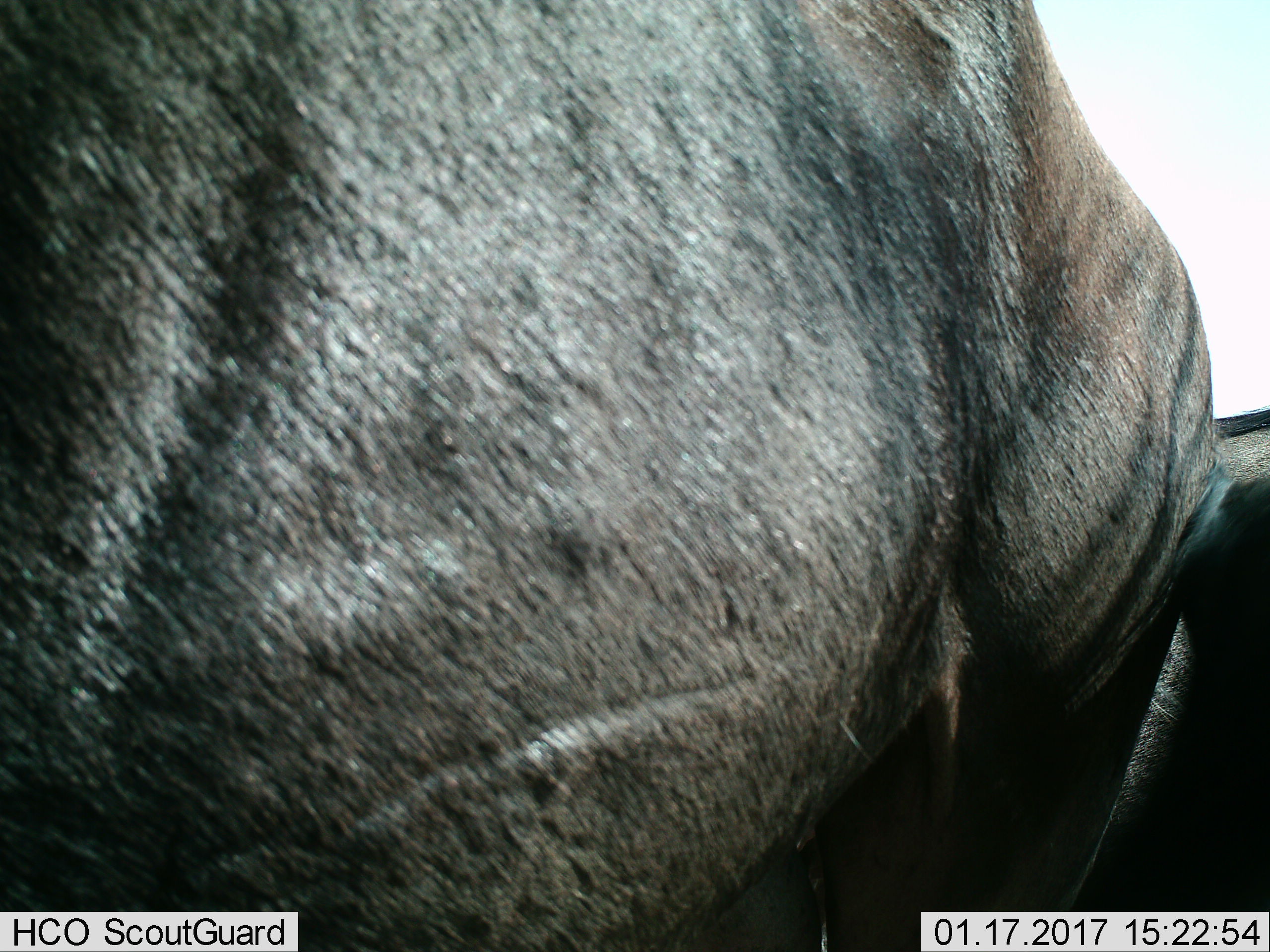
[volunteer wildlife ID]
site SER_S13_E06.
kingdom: Animalia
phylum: Chordata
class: Mammalia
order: Artiodactyla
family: Bovidae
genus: Connochaetes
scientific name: Connochaetes taurinus taurinus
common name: blue wildebeest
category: wildebeestblue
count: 2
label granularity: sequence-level